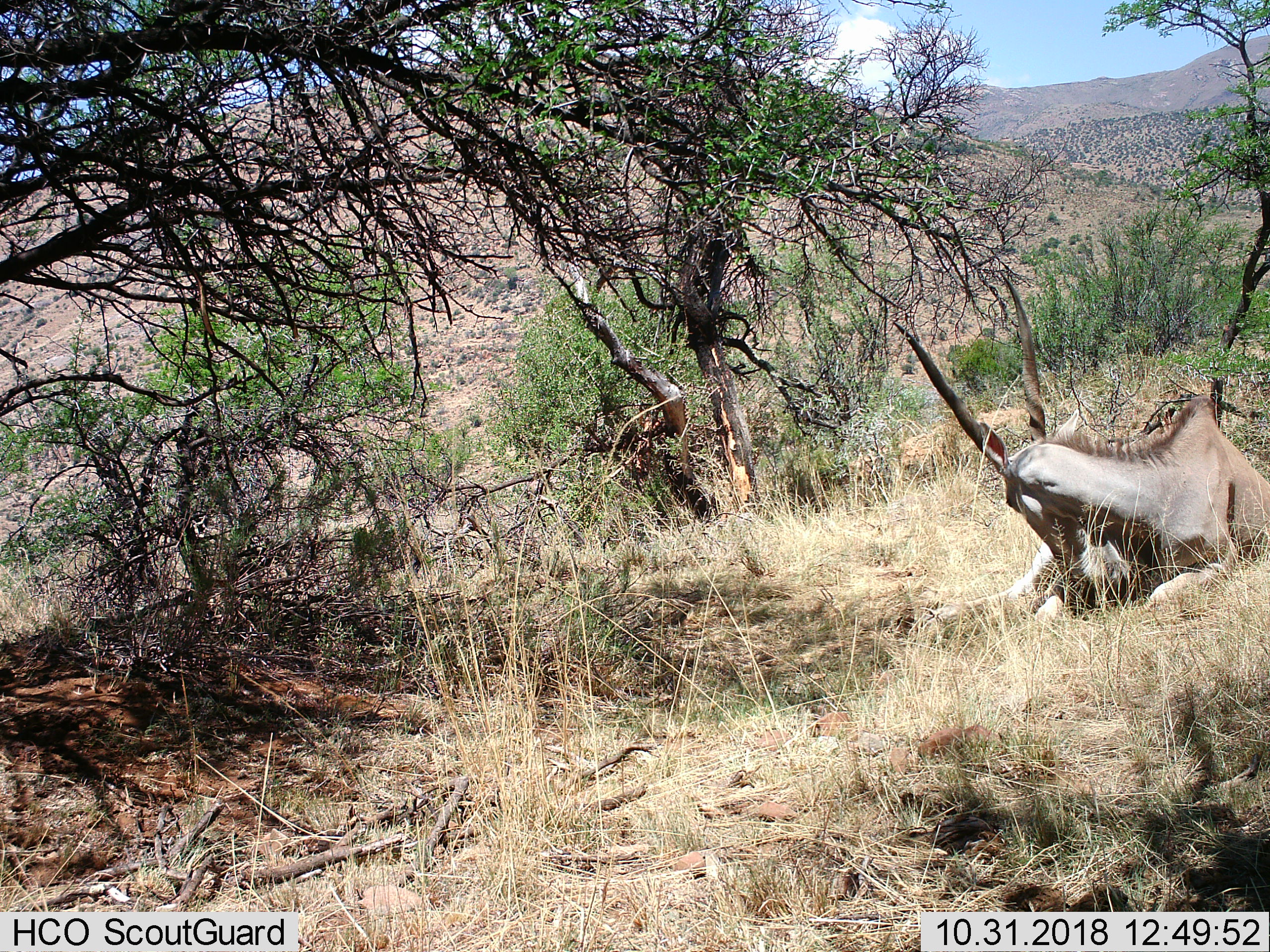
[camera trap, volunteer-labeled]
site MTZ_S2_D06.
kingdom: Animalia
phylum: Chordata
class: Mammalia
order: Artiodactyla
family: Bovidae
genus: Tragelaphus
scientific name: Tragelaphus oryx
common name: eland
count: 1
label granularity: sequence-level